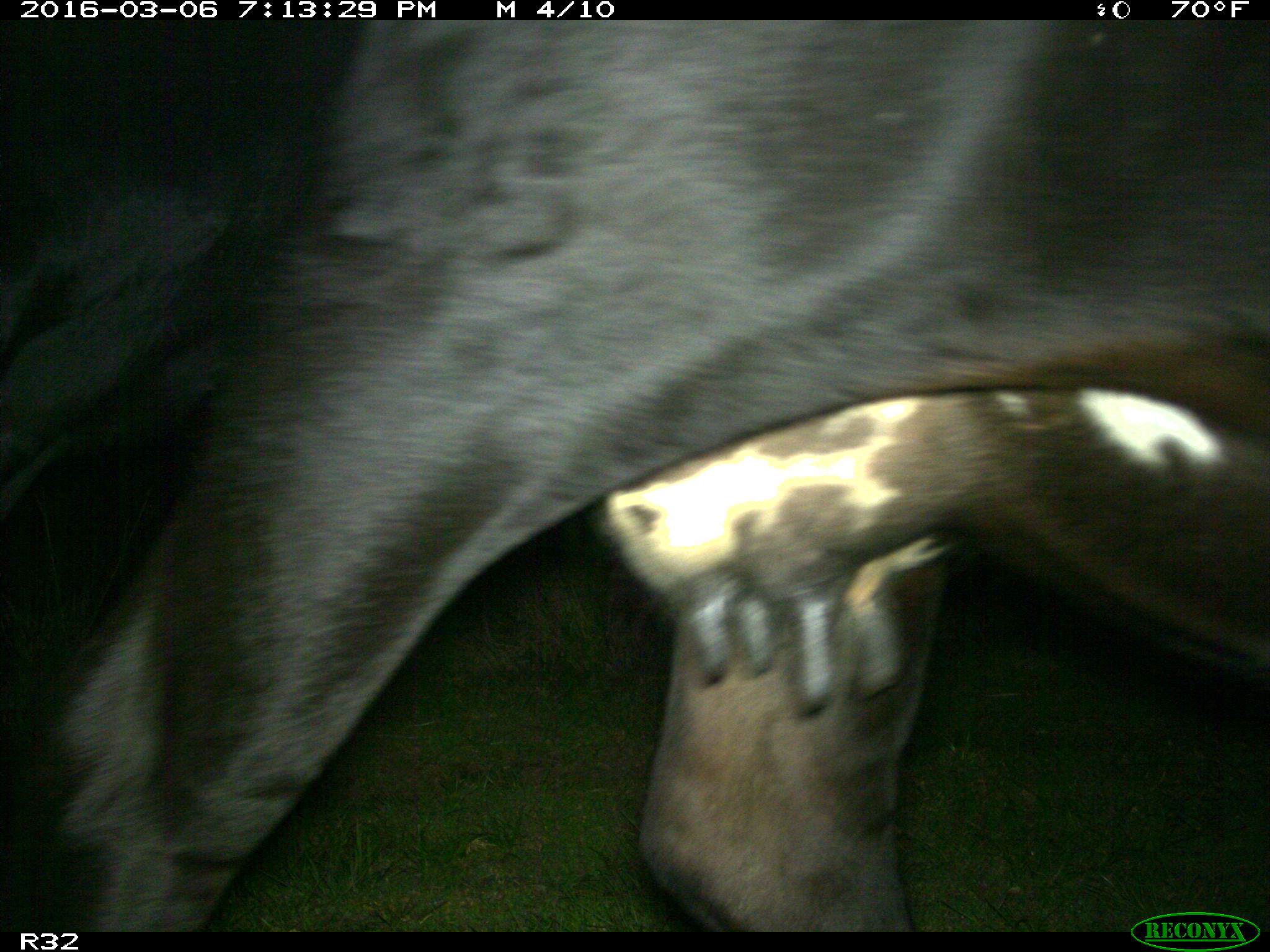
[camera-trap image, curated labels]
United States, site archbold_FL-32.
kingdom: Animalia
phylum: Chordata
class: Mammalia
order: Artiodactyla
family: Bovidae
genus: Bos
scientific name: Bos taurus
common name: domestic cow